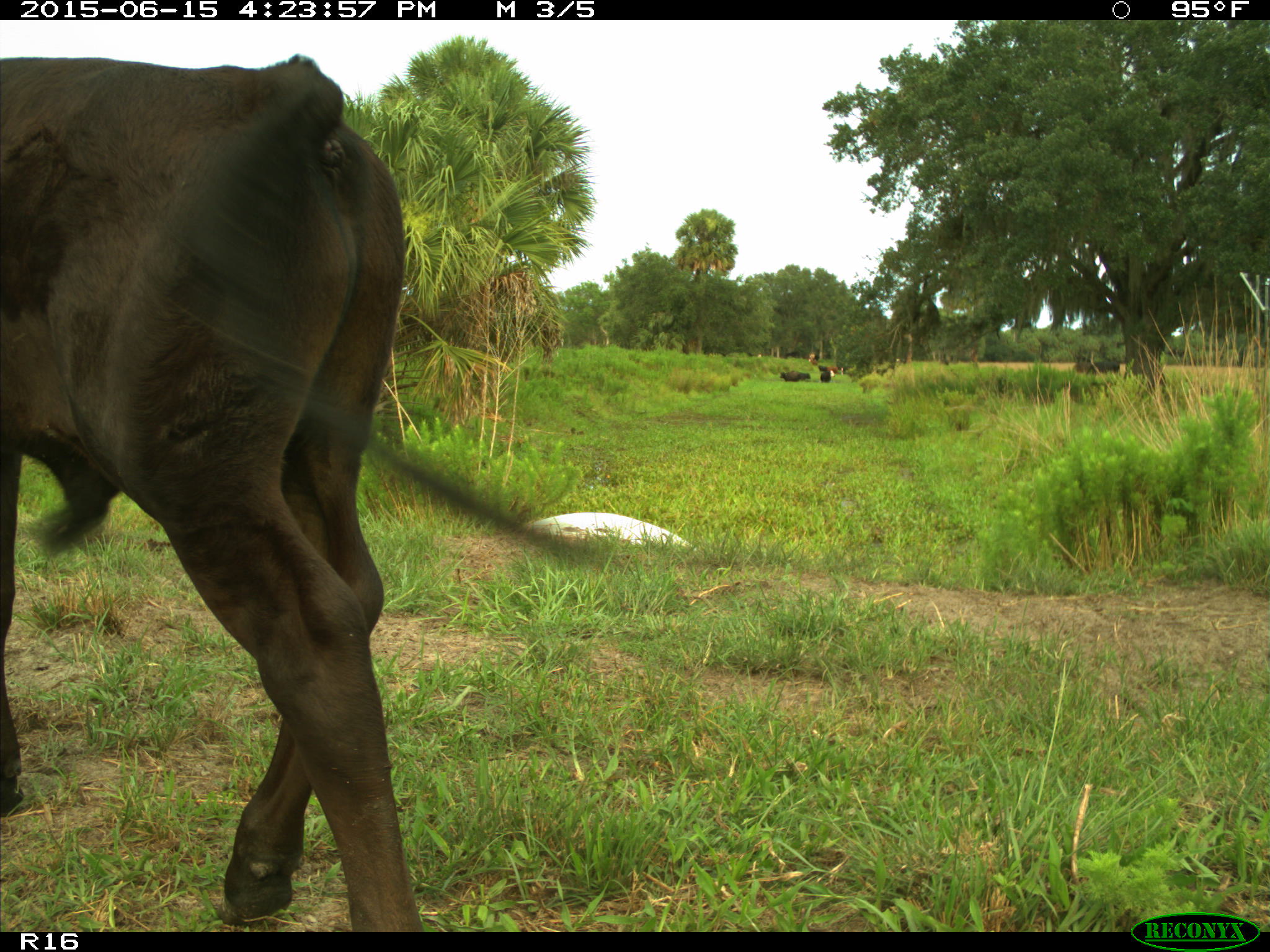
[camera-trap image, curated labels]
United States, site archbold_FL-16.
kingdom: Animalia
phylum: Chordata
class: Mammalia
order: Artiodactyla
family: Bovidae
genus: Bos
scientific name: Bos taurus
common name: domestic cow